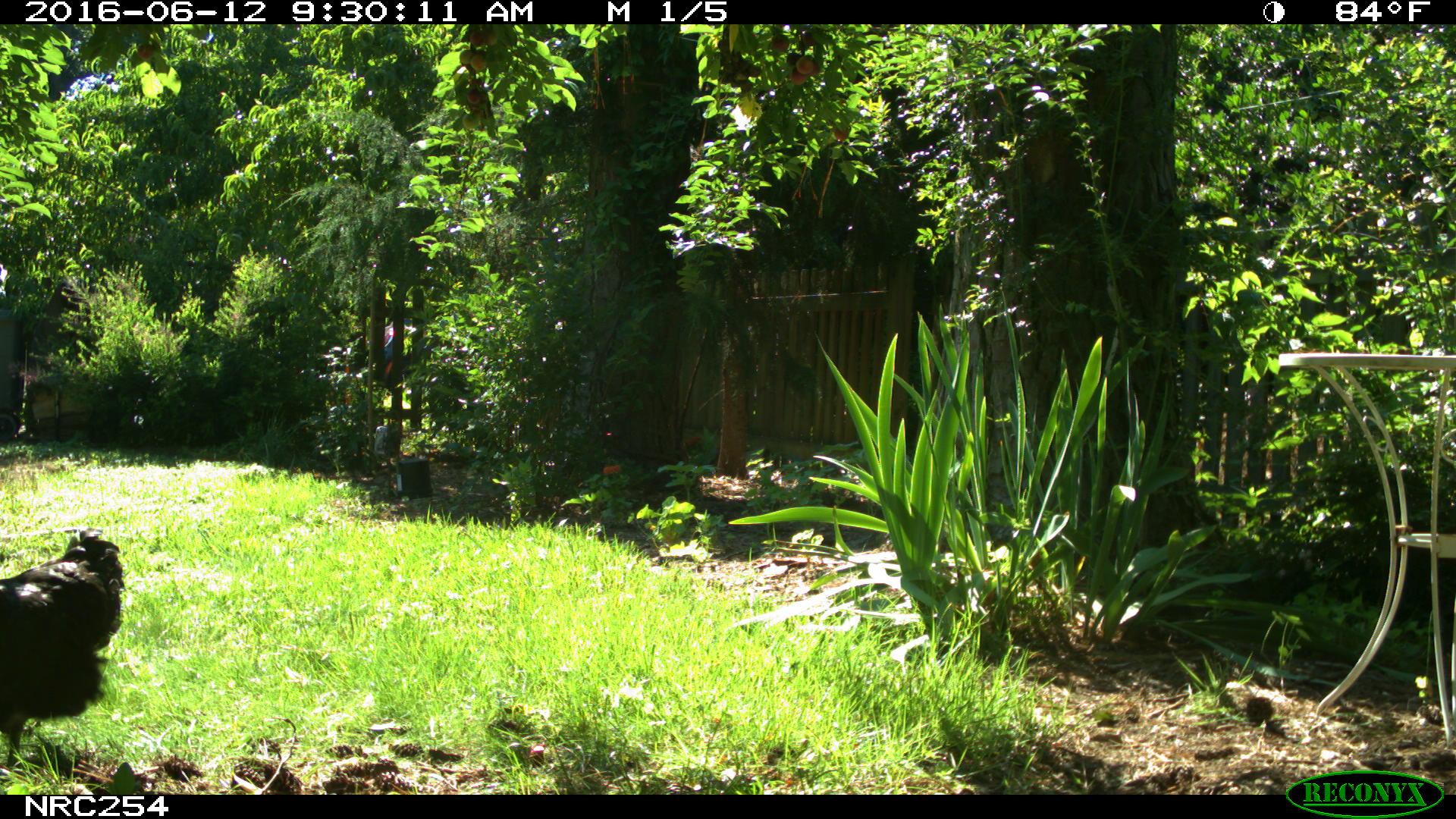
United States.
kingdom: Animalia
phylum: Chordata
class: Aves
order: Galliformes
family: Phasianidae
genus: Gallus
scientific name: Gallus gallus domesticus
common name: domestic chicken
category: Chicken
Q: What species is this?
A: Chicken (domestic chicken) (Gallus gallus domesticus).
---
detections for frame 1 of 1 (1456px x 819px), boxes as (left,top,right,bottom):
Chicken: (0,530,124,763)